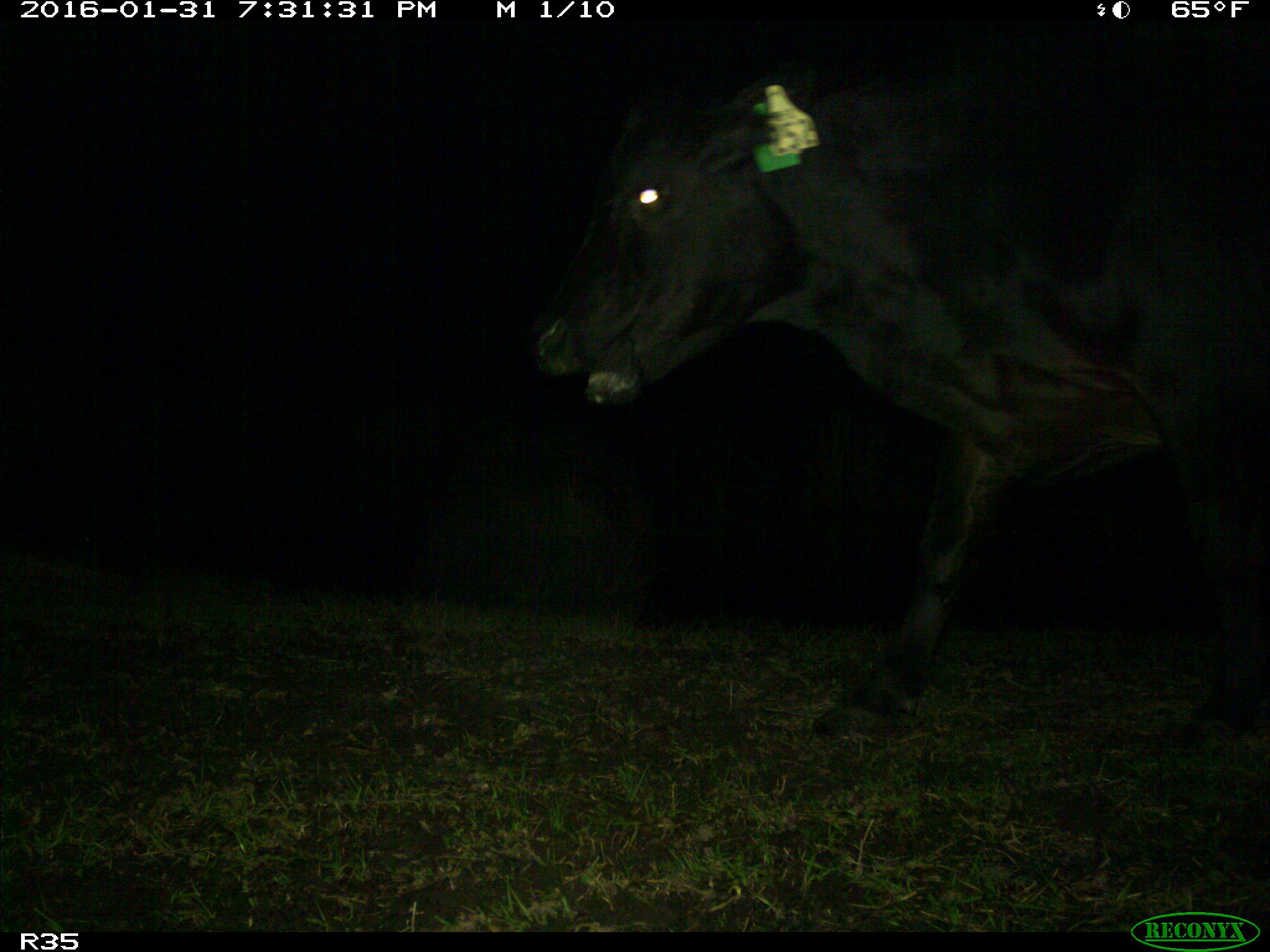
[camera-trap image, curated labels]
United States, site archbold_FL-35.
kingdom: Animalia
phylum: Chordata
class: Mammalia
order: Artiodactyla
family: Bovidae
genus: Bos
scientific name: Bos taurus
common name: domestic cow